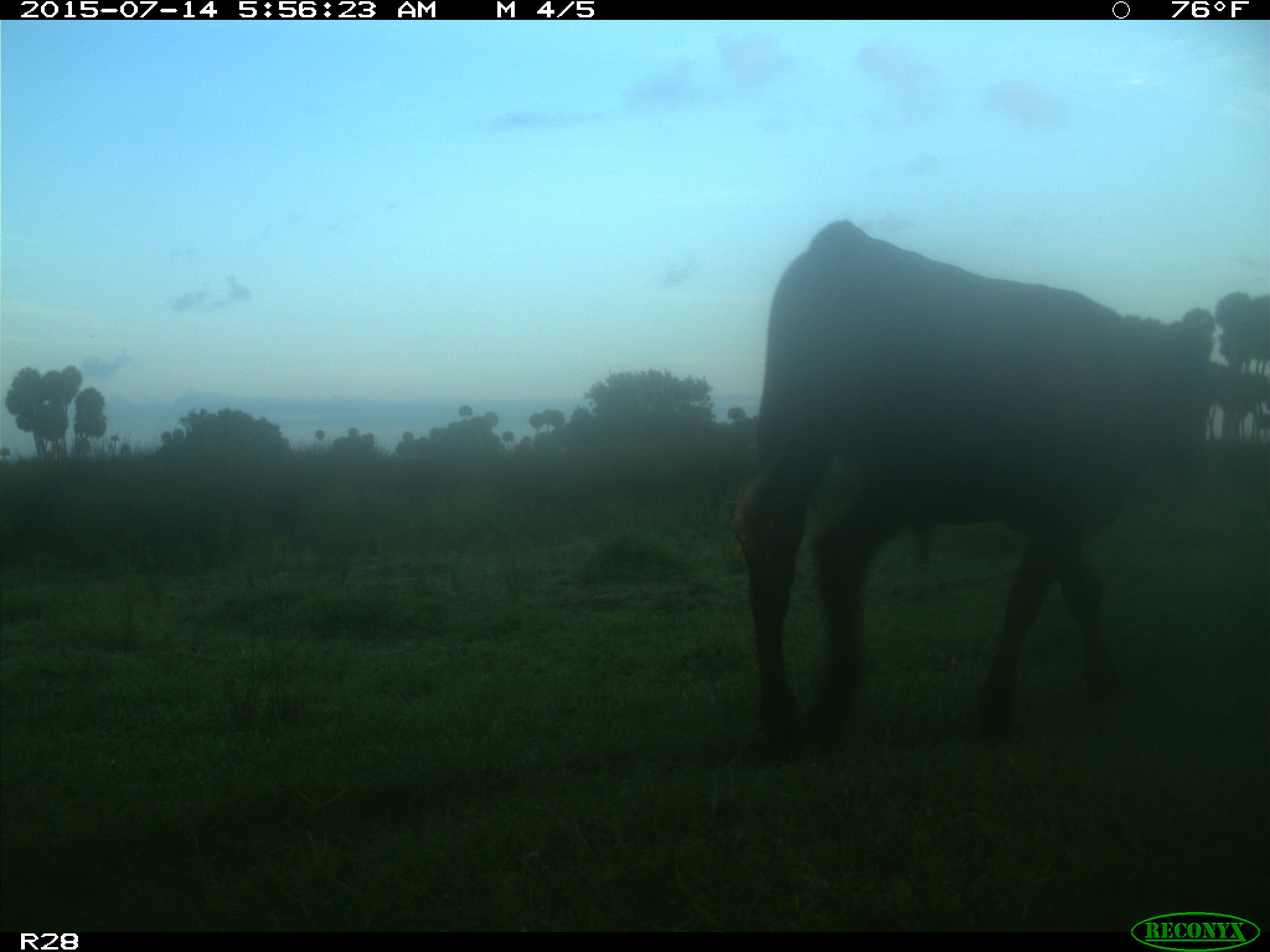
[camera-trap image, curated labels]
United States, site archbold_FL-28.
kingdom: Animalia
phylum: Chordata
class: Mammalia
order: Artiodactyla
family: Bovidae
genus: Bos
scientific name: Bos taurus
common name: domestic cow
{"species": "Bos taurus (domestic cow)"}